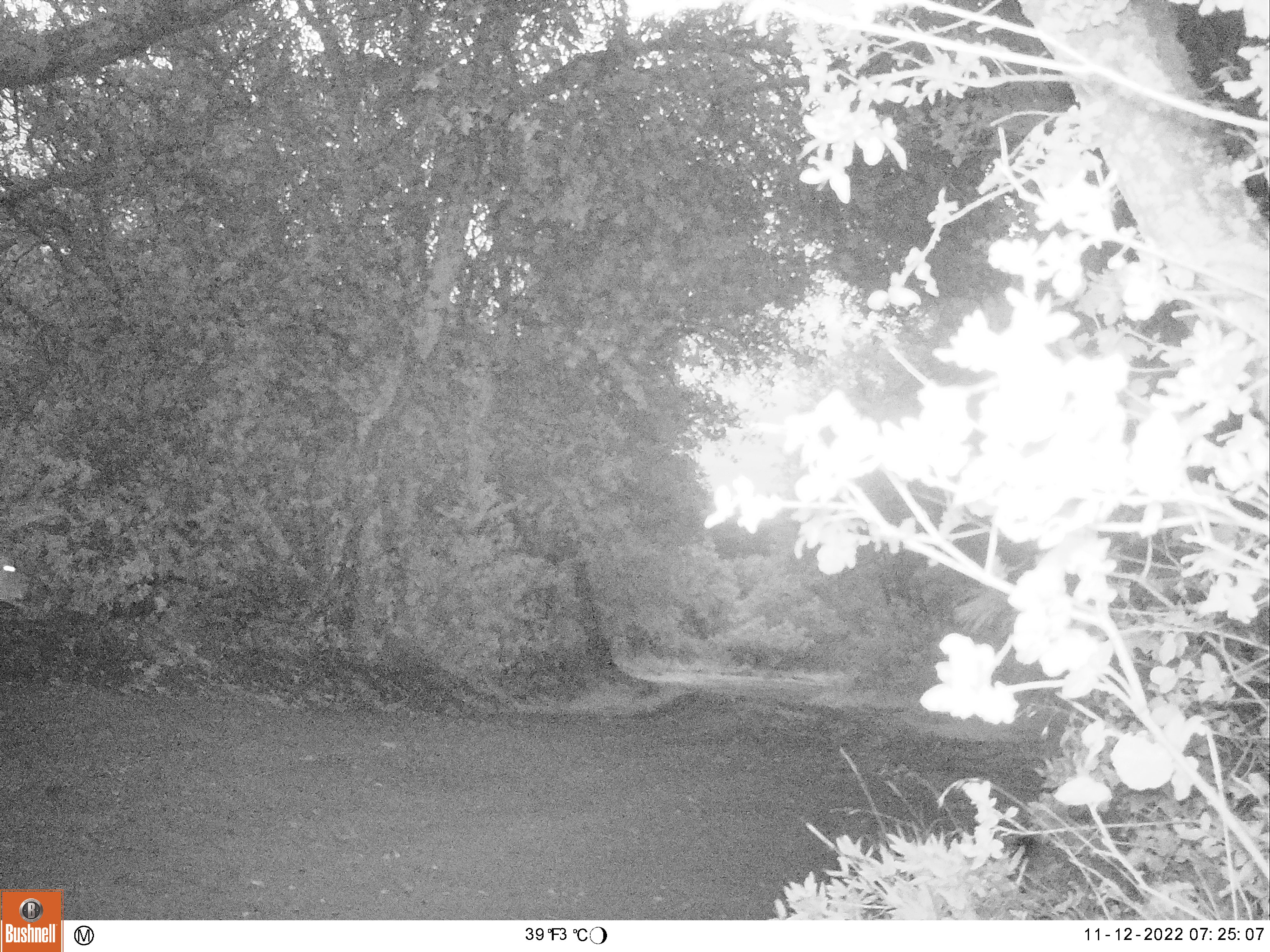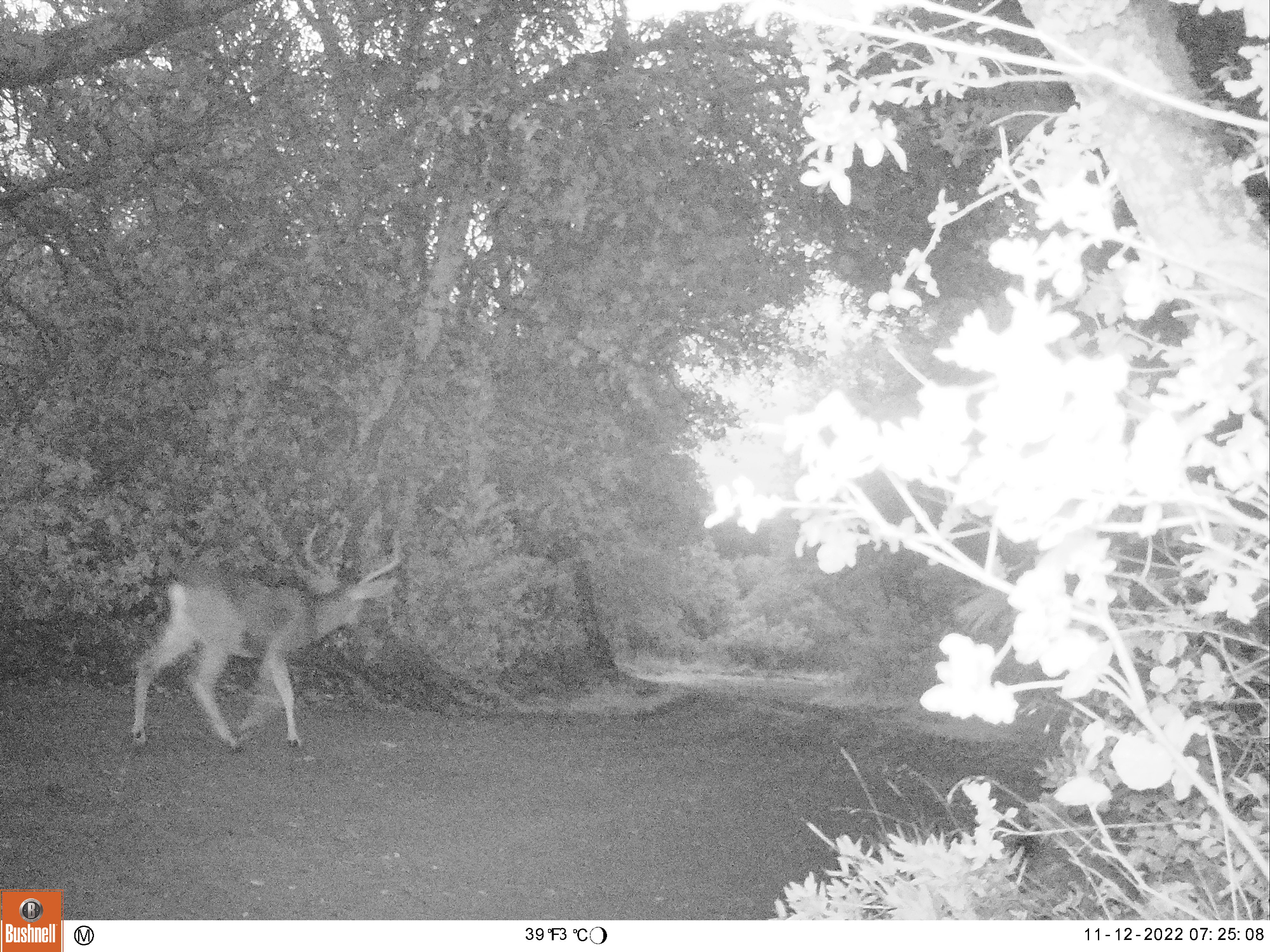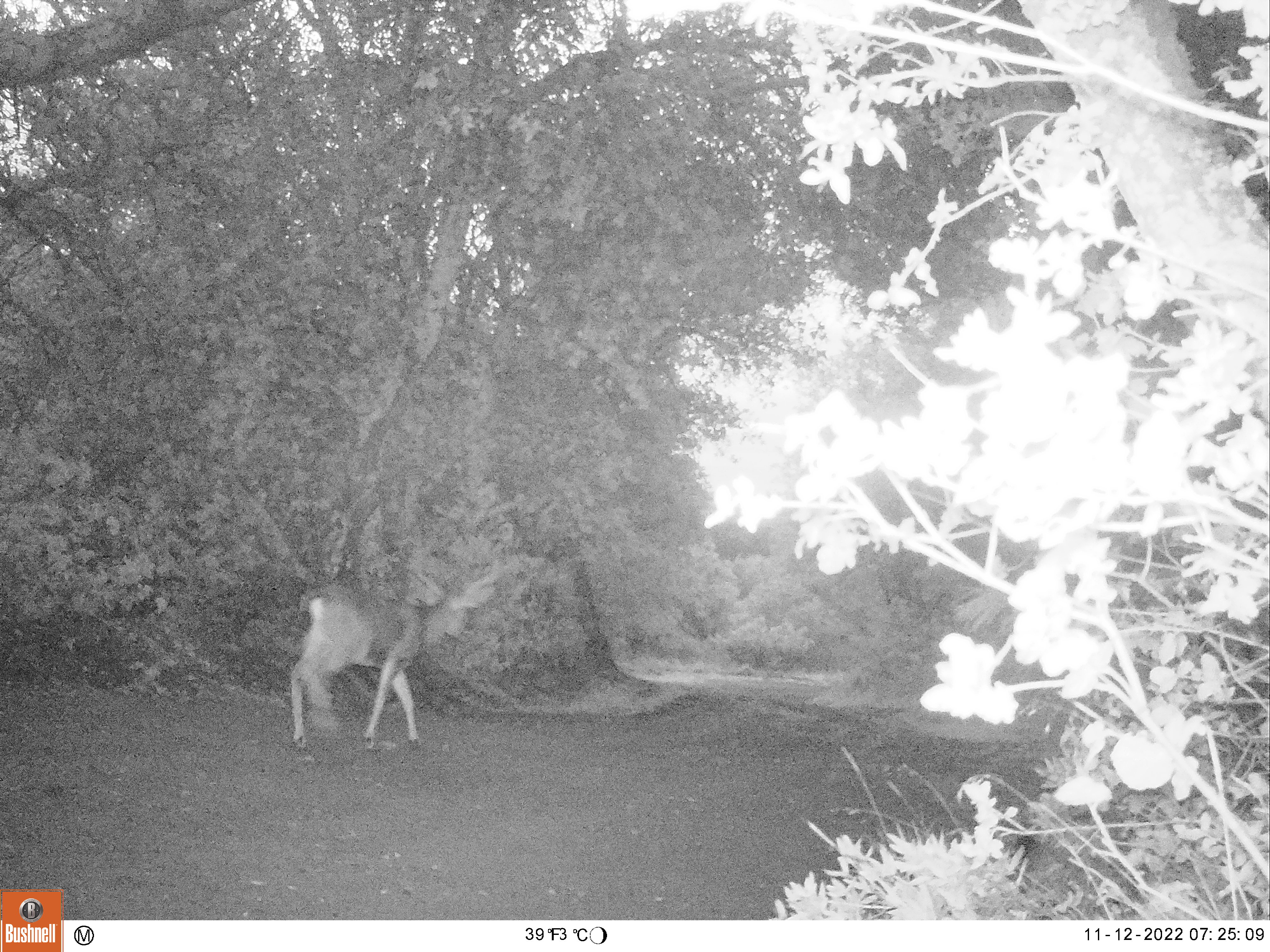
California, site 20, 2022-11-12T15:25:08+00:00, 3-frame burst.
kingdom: Animalia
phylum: Chordata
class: Mammalia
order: Artiodactyla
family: Cervidae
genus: Odocoileus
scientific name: Odocoileus hemionus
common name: mule deer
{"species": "mule deer (Odocoileus hemionus)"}